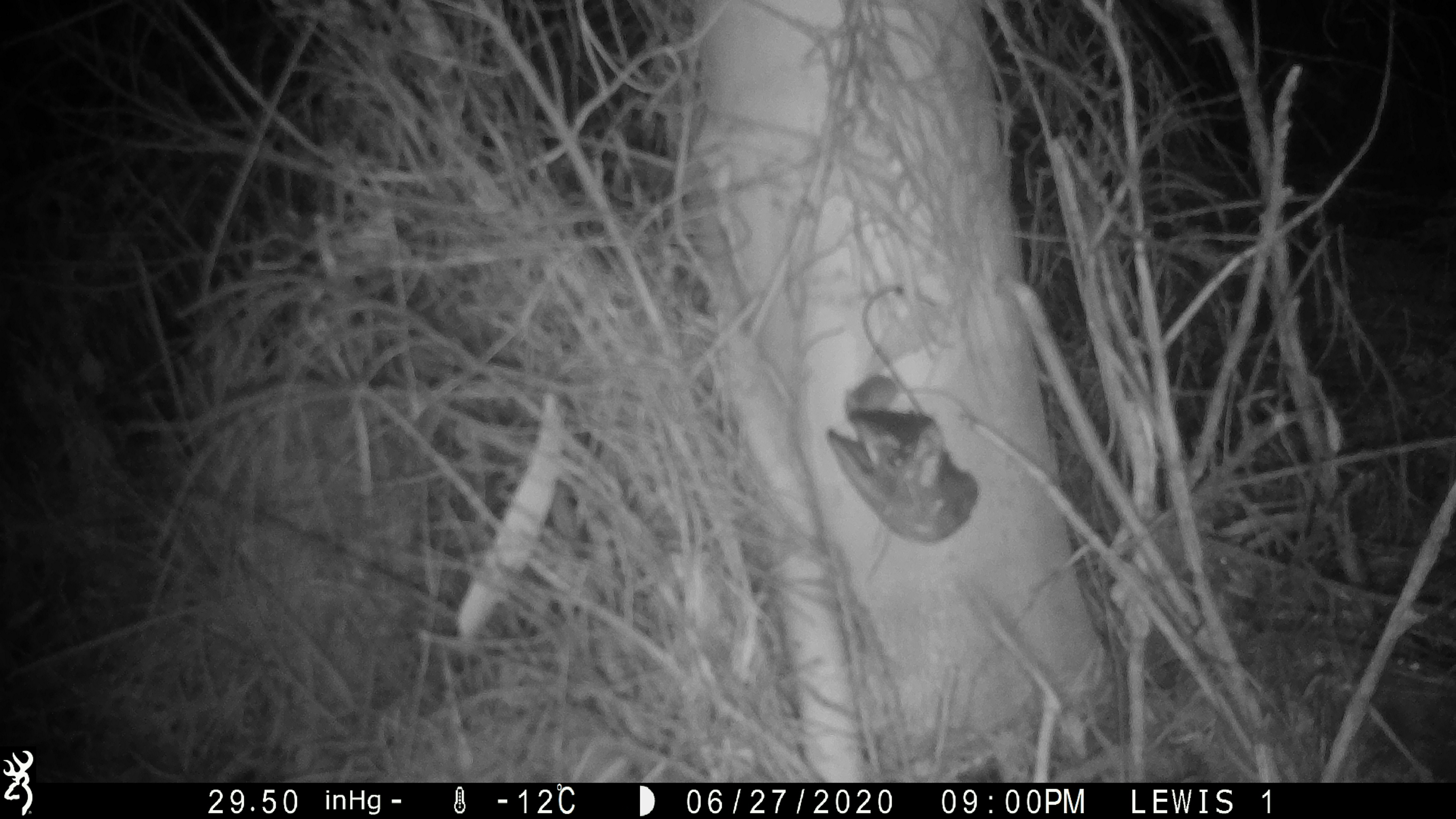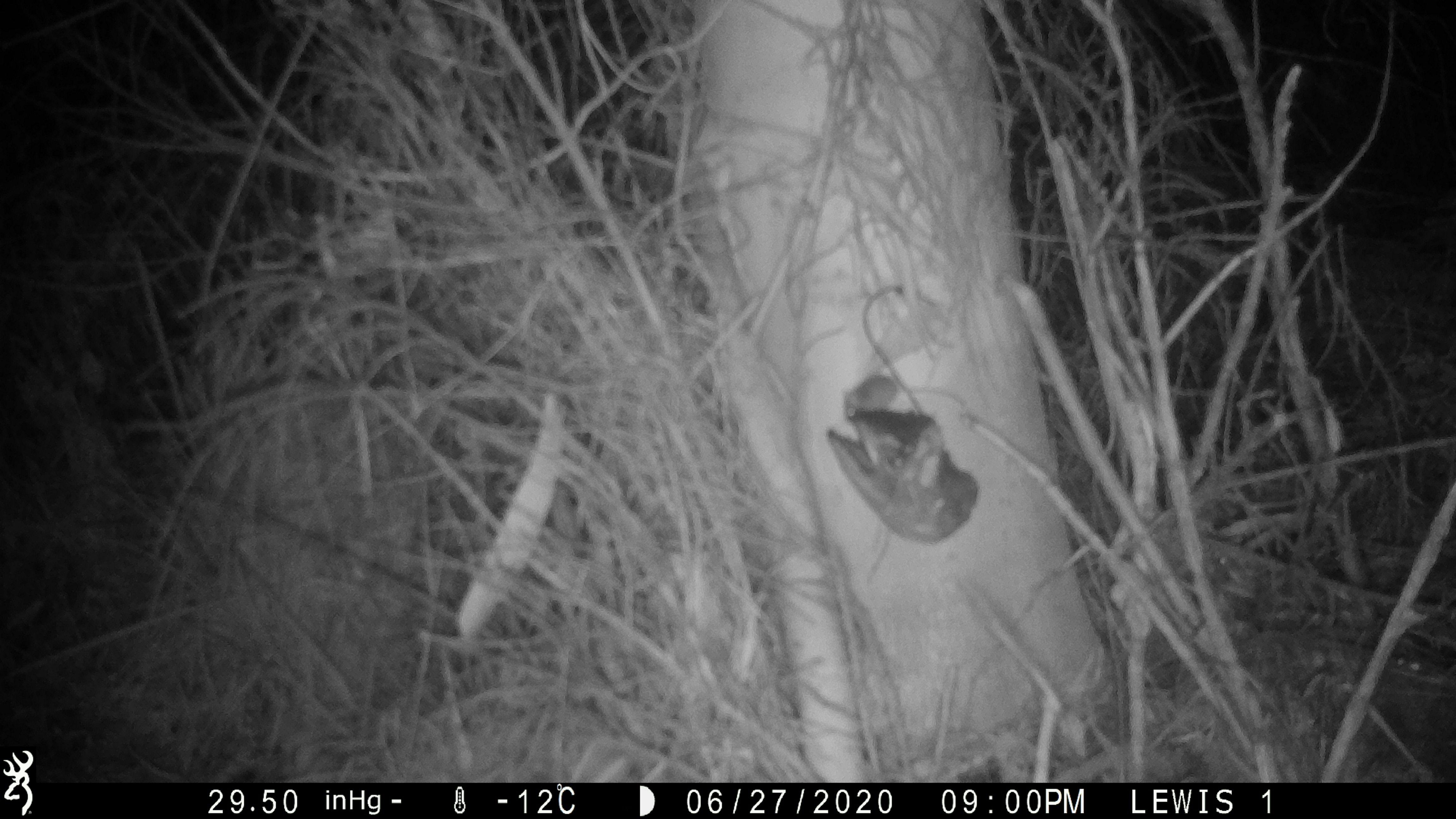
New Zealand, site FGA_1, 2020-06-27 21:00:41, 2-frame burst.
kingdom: Animalia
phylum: Chordata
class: Mammalia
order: Rodentia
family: Muridae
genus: Mus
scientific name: Mus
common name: mouse